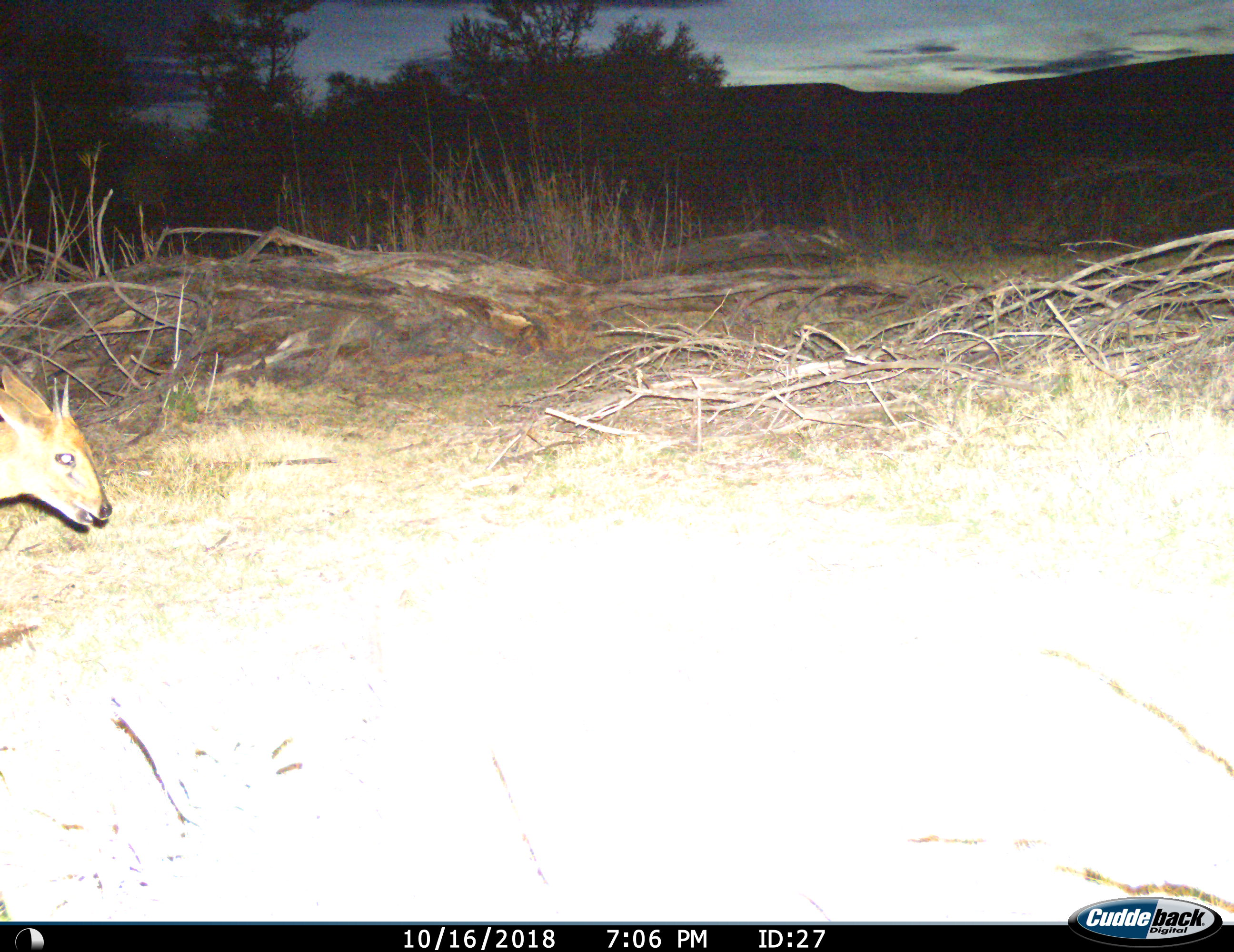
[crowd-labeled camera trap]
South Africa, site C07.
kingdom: Animalia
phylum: Chordata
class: Mammalia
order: Artiodactyla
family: Bovidae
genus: Sylvicapra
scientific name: Sylvicapra grimmia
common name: common grey duiker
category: duikercommongrey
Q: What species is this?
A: Duikercommongrey (common grey duiker) (Sylvicapra grimmia).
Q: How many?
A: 1.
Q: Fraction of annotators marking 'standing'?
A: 67%.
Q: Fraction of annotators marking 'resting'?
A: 0%.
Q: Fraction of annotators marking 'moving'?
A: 33%.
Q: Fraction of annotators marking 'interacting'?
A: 0%.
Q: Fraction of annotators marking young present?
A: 0%.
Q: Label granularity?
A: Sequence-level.